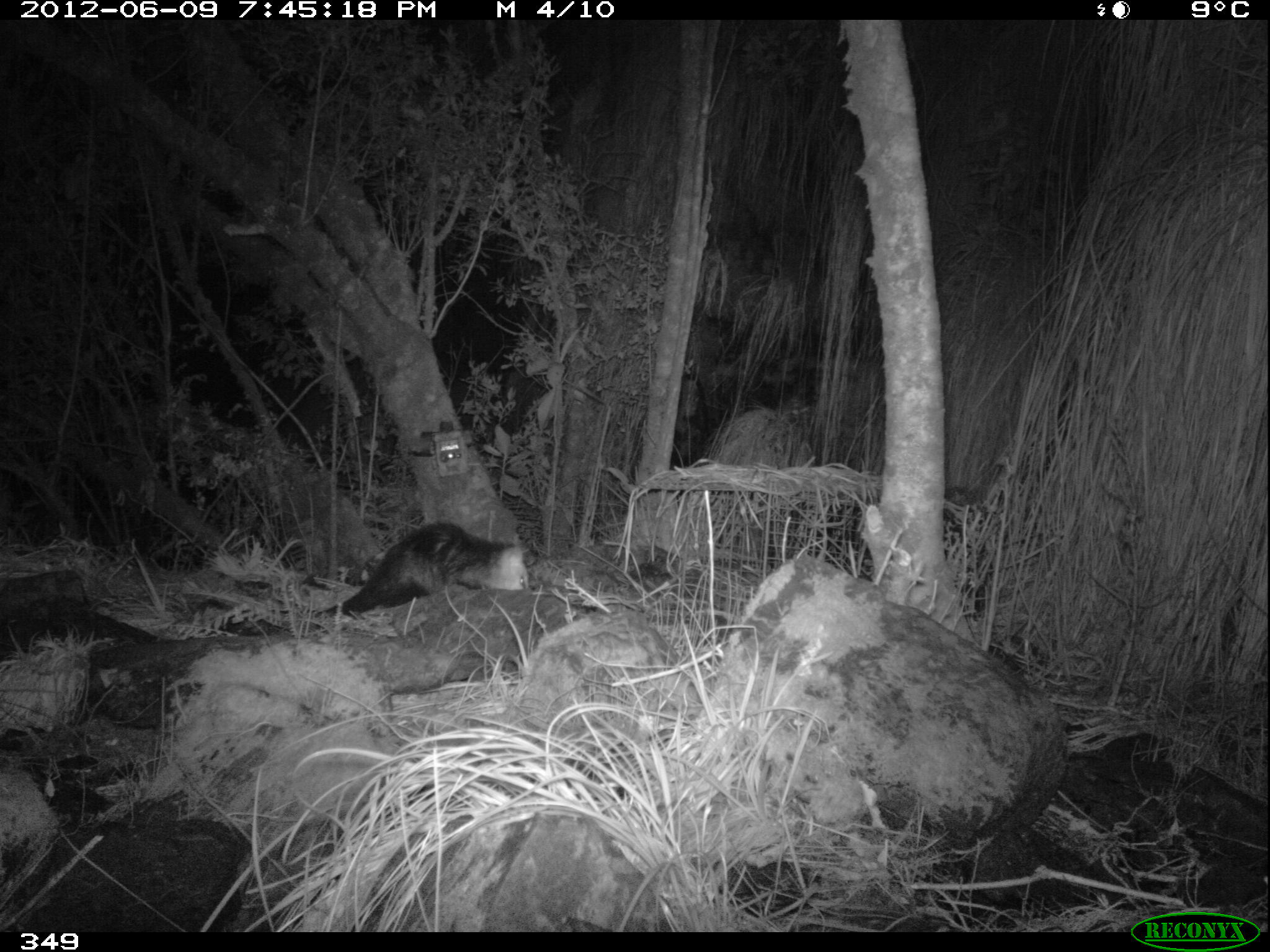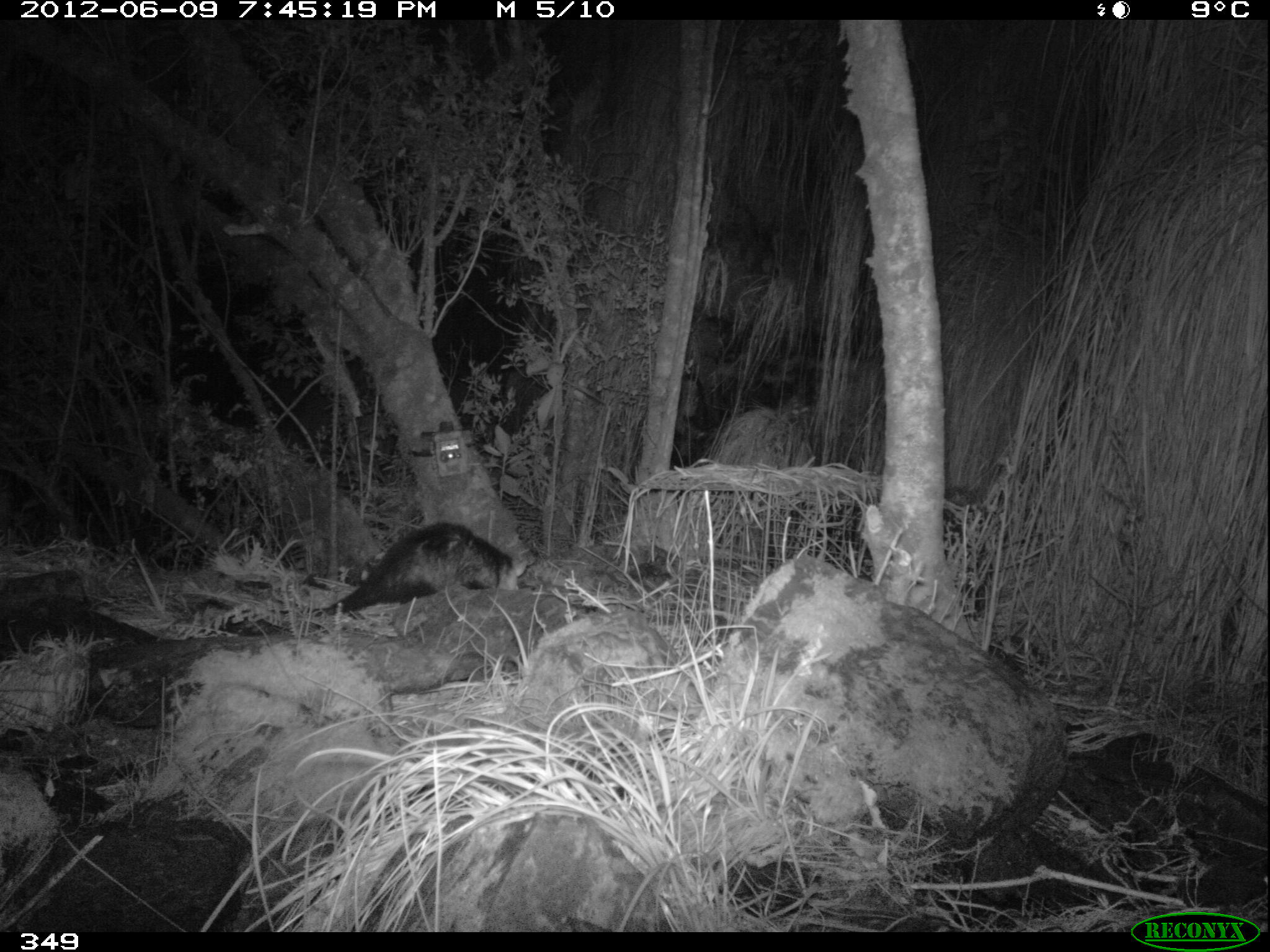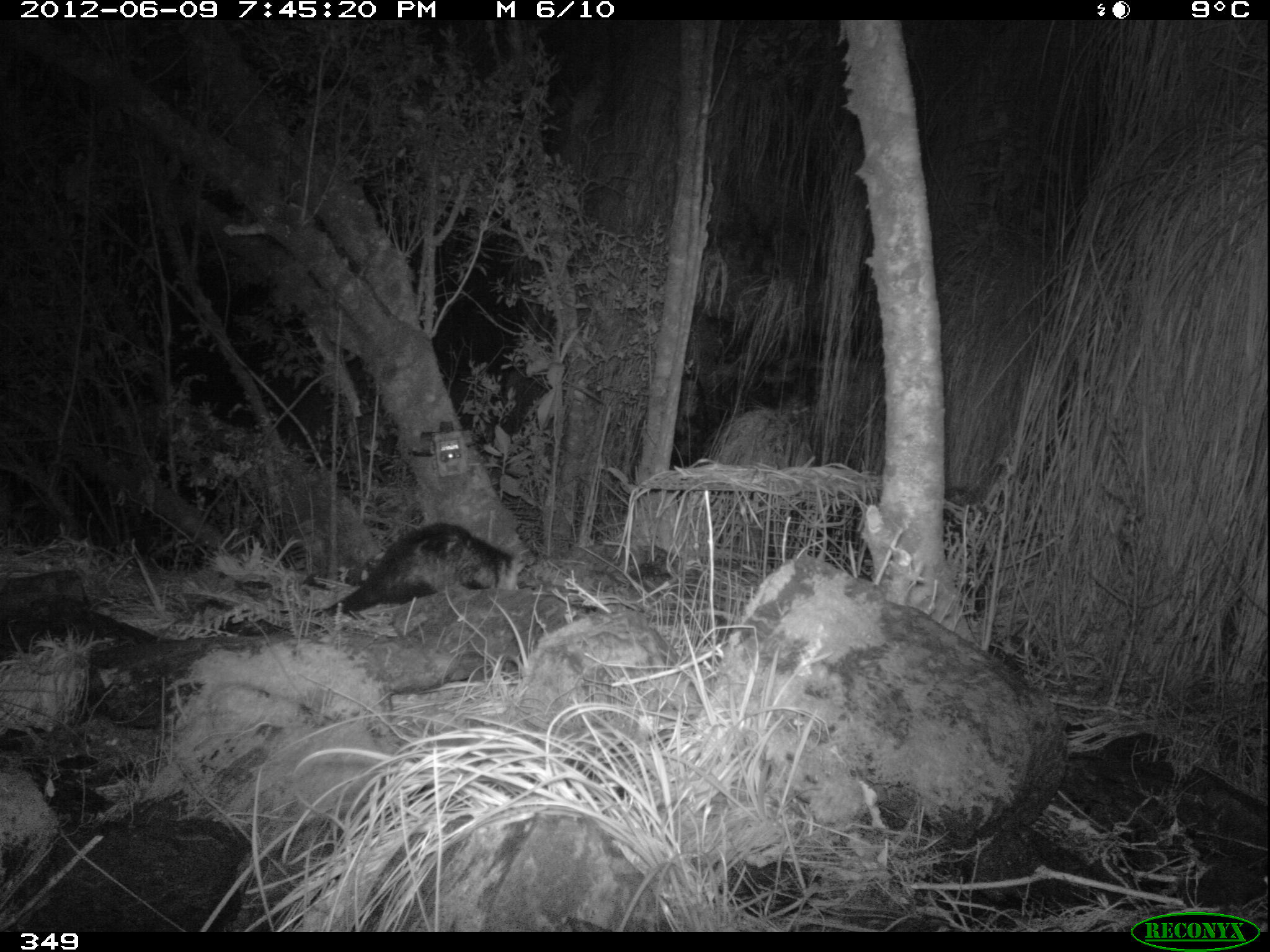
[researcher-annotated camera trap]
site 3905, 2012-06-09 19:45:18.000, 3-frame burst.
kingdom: Animalia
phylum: Chordata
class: Mammalia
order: Didelphimorphia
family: Didelphidae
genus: Didelphis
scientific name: Didelphis pernigra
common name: andean white-eared opossum